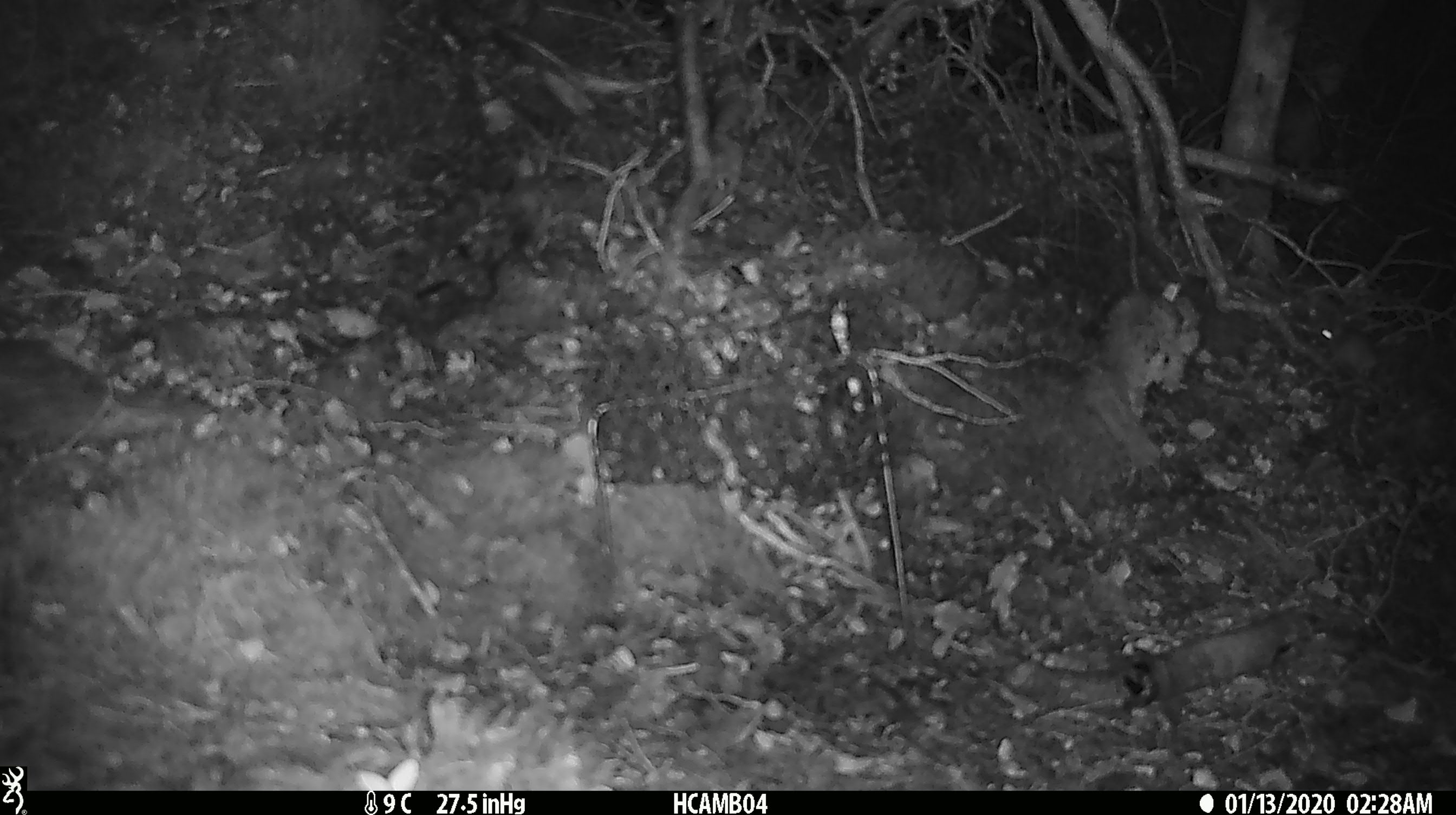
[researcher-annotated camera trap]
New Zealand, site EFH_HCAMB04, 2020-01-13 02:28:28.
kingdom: Animalia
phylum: Chordata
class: Mammalia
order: Rodentia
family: Muridae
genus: Mus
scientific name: Mus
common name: mouse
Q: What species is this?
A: Mouse (Mus).